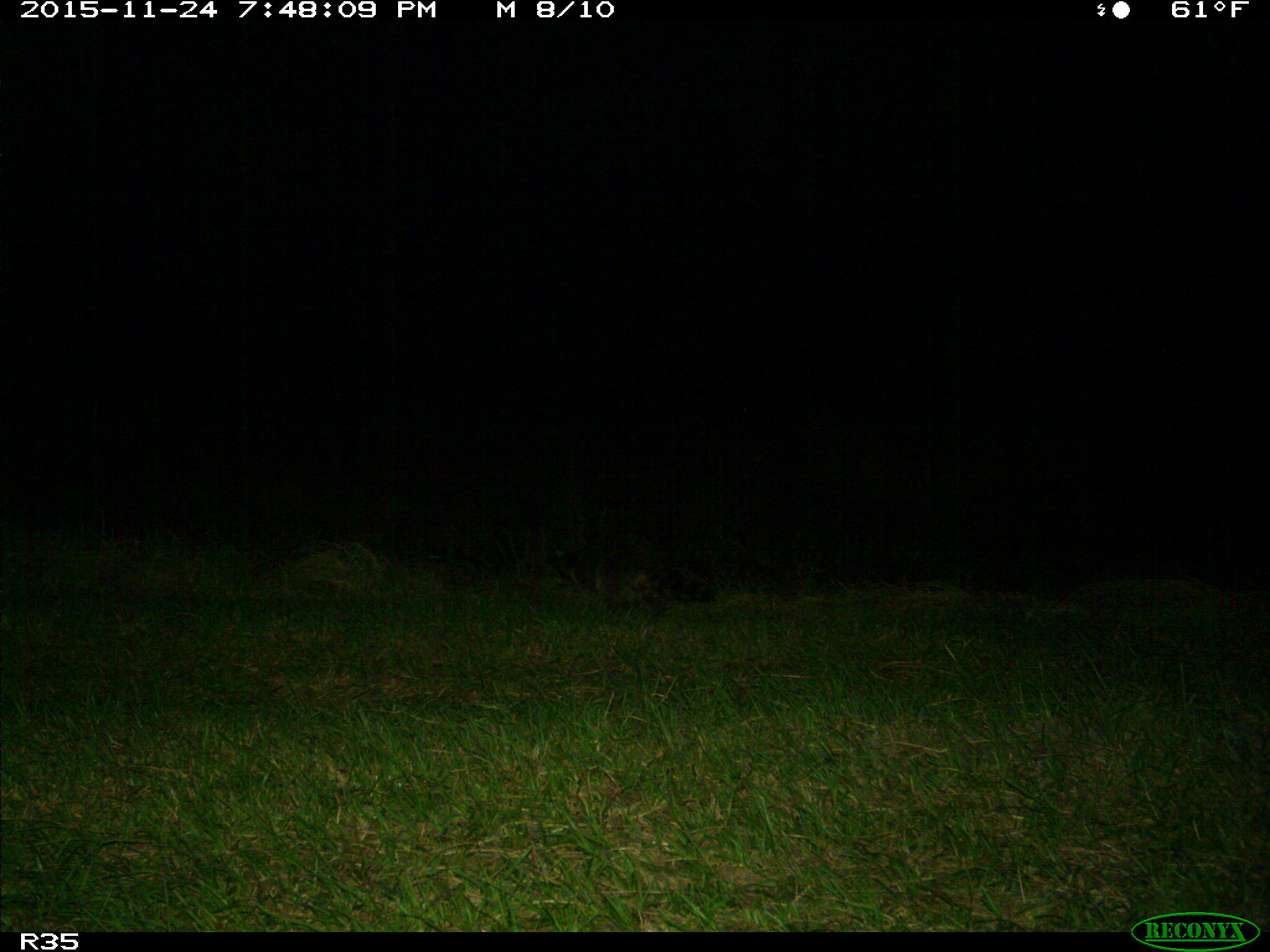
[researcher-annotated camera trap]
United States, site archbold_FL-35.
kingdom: Animalia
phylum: Chordata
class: Mammalia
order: Carnivora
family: Procyonidae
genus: Procyon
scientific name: Procyon lotor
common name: common raccoon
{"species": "Procyon lotor (common raccoon)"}